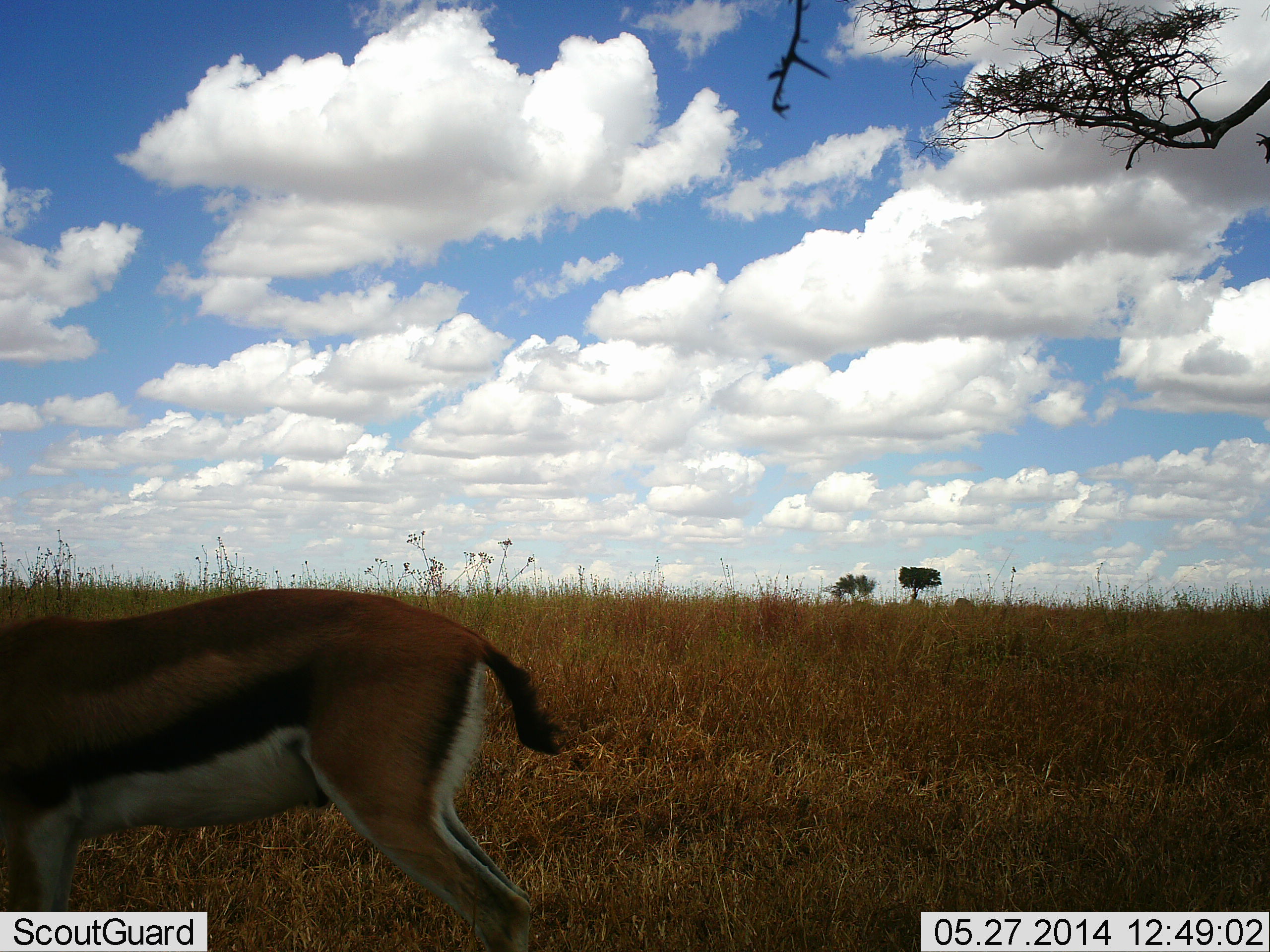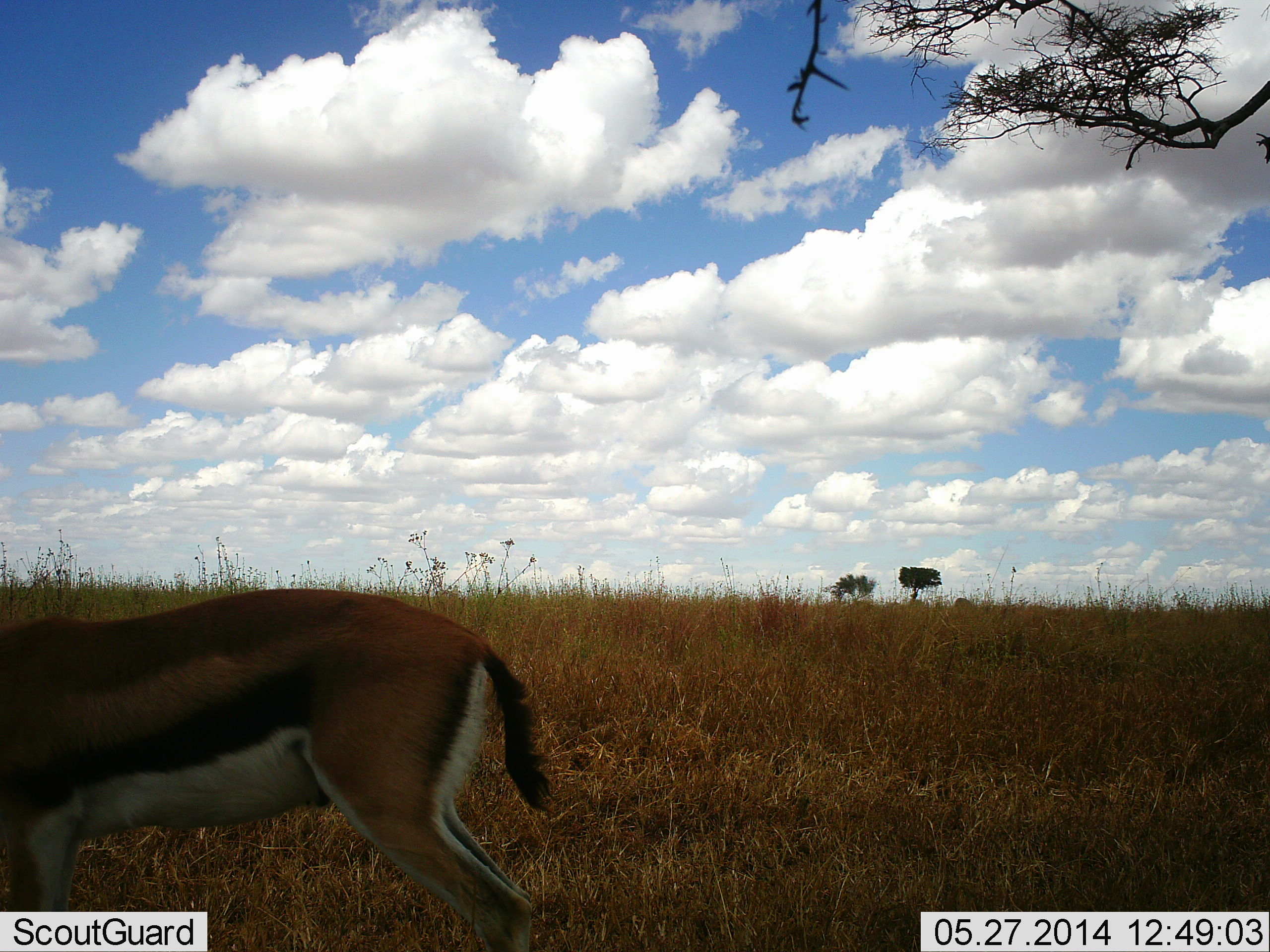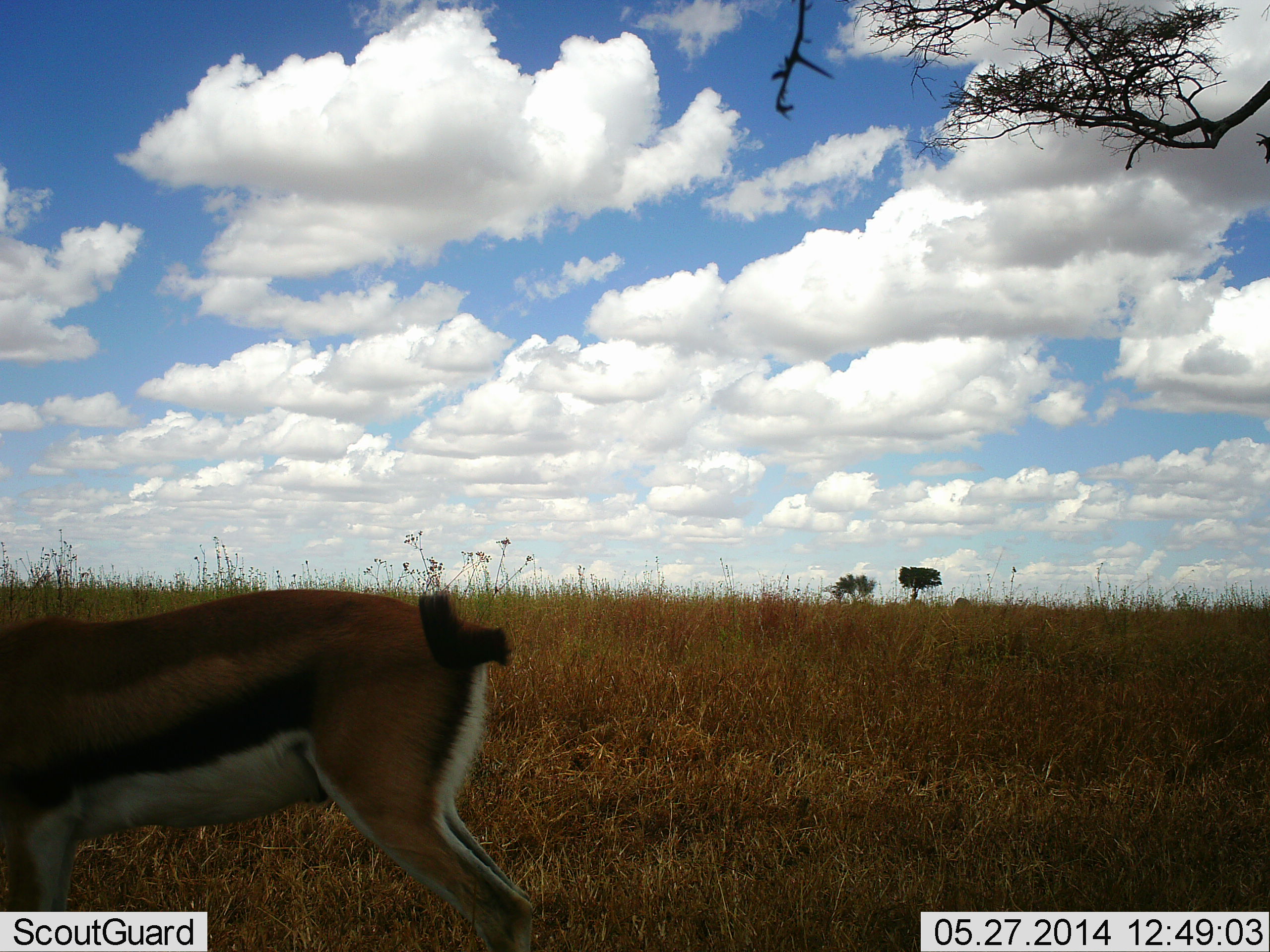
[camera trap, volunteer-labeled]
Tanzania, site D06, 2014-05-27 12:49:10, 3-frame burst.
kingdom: Animalia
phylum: Chordata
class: Mammalia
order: Artiodactyla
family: Bovidae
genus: Eudorcas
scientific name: Eudorcas thomsonii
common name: thomson's gazelle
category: gazellethomsons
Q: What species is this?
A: Gazellethomsons (thomson's gazelle) (Eudorcas thomsonii).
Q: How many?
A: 1.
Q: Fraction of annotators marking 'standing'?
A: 90%.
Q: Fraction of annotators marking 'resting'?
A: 0%.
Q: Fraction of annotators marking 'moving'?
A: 10%.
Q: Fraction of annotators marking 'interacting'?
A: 0%.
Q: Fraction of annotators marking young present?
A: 0%.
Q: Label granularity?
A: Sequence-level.